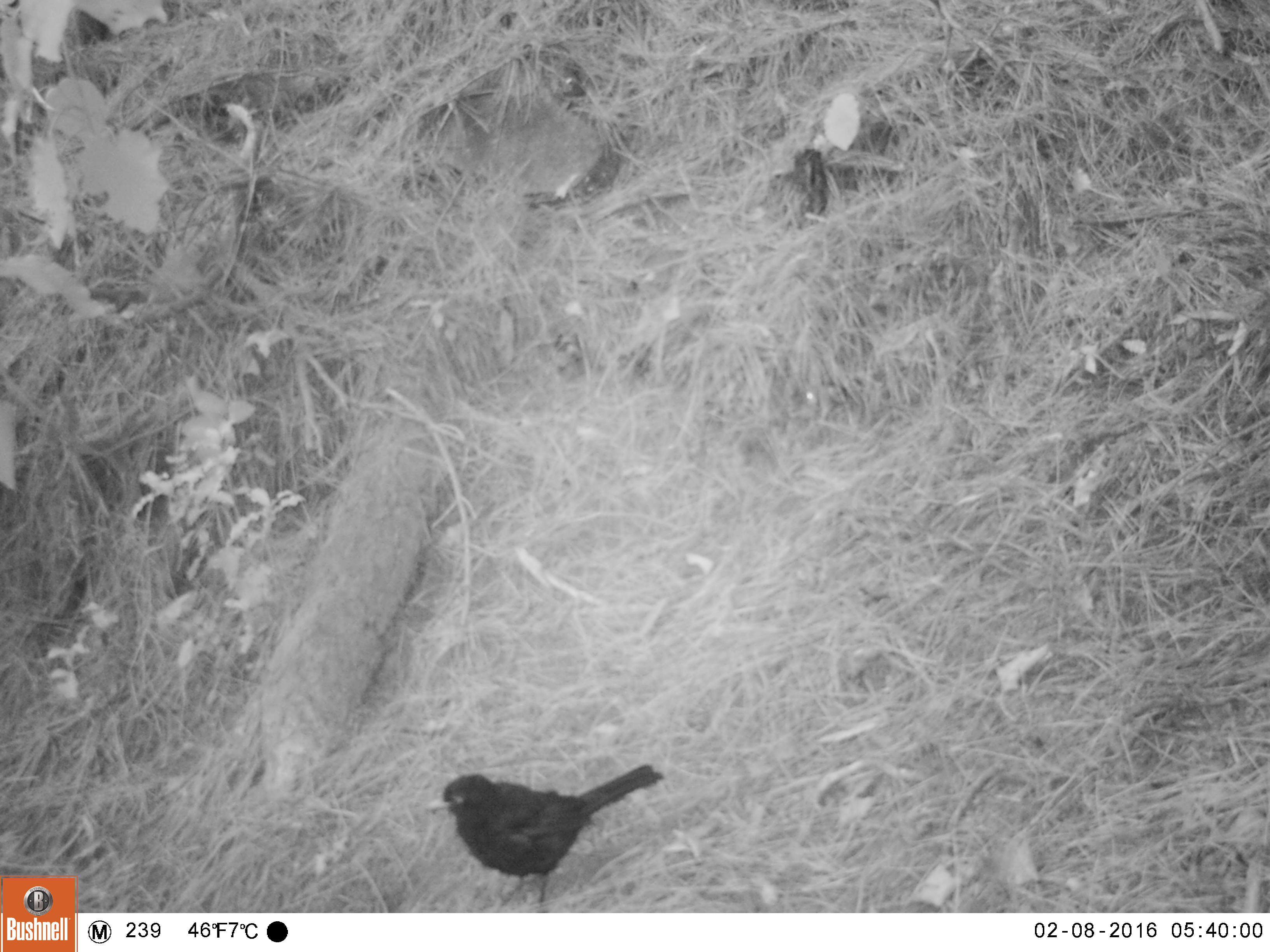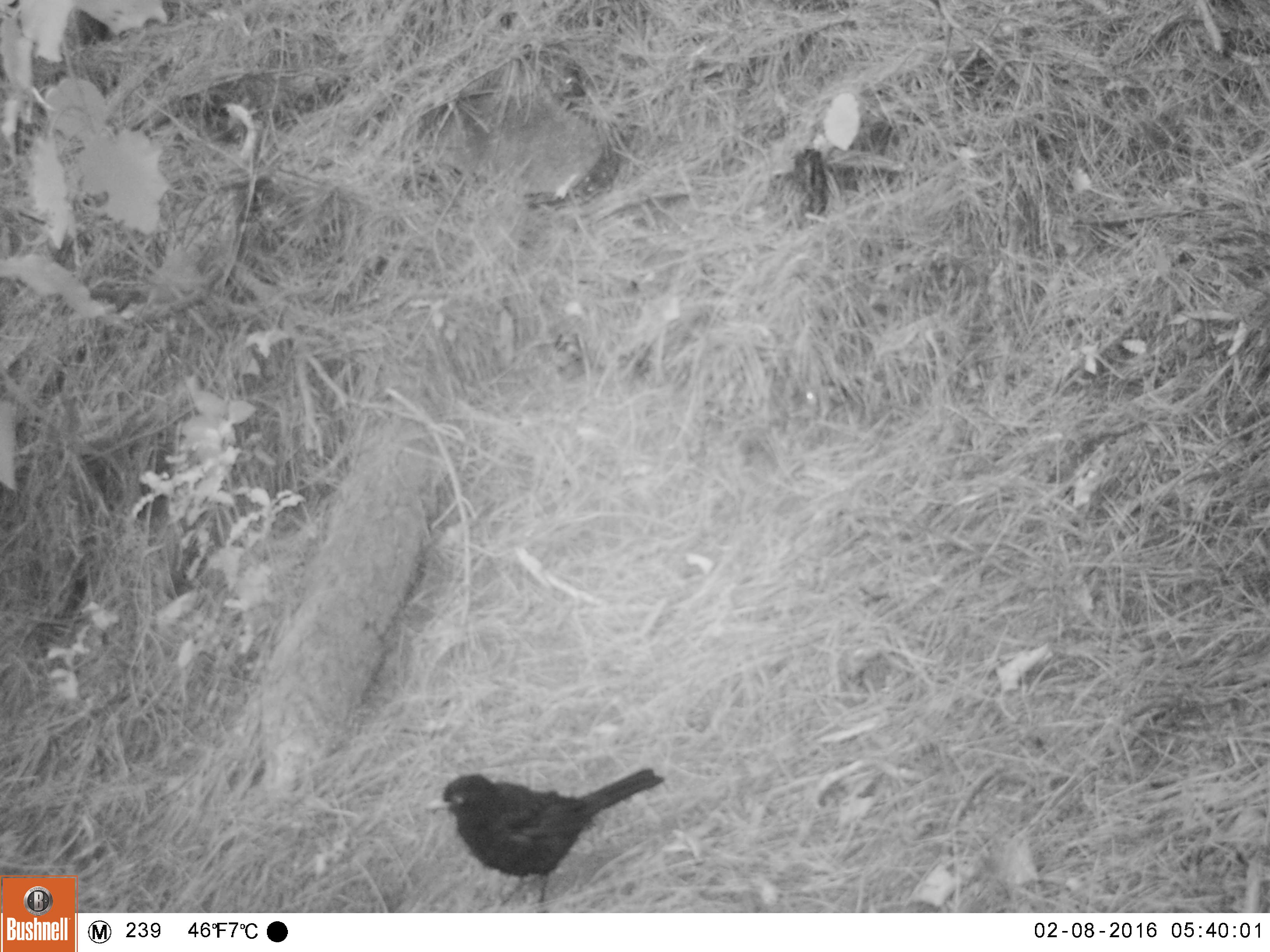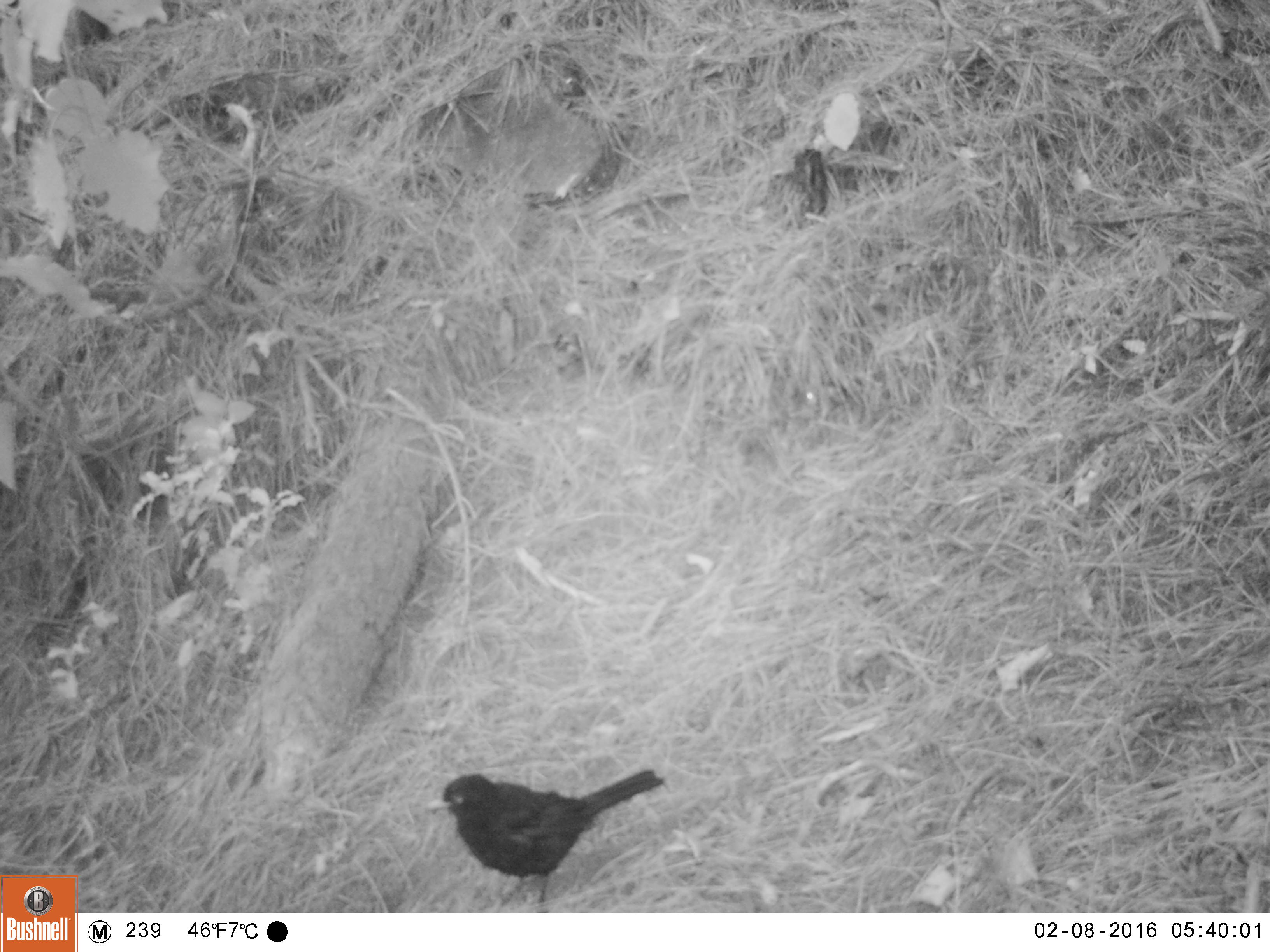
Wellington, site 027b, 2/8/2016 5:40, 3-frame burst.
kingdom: Animalia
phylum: Chordata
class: Aves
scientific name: Aves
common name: bird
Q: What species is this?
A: Bird (Aves).